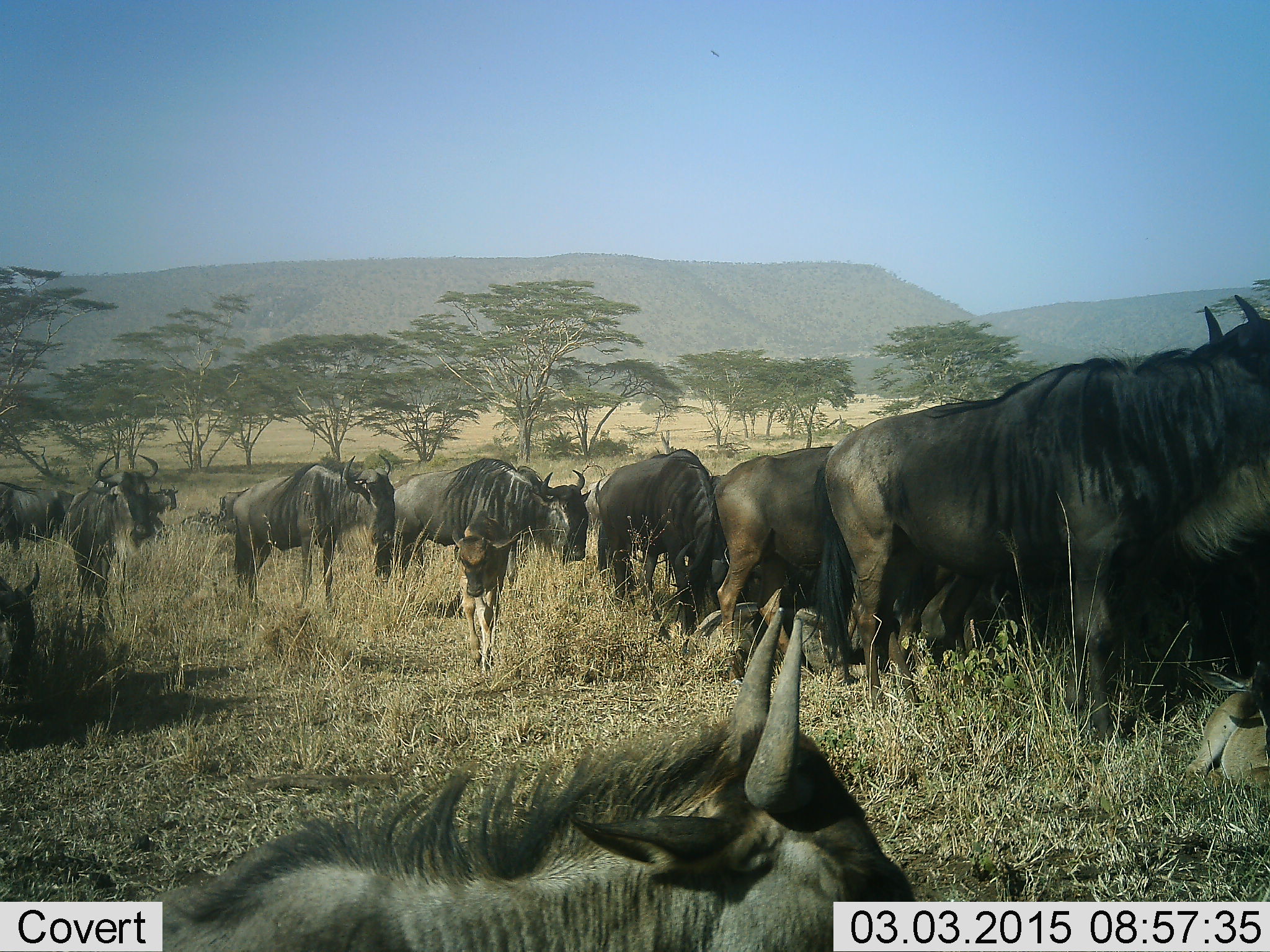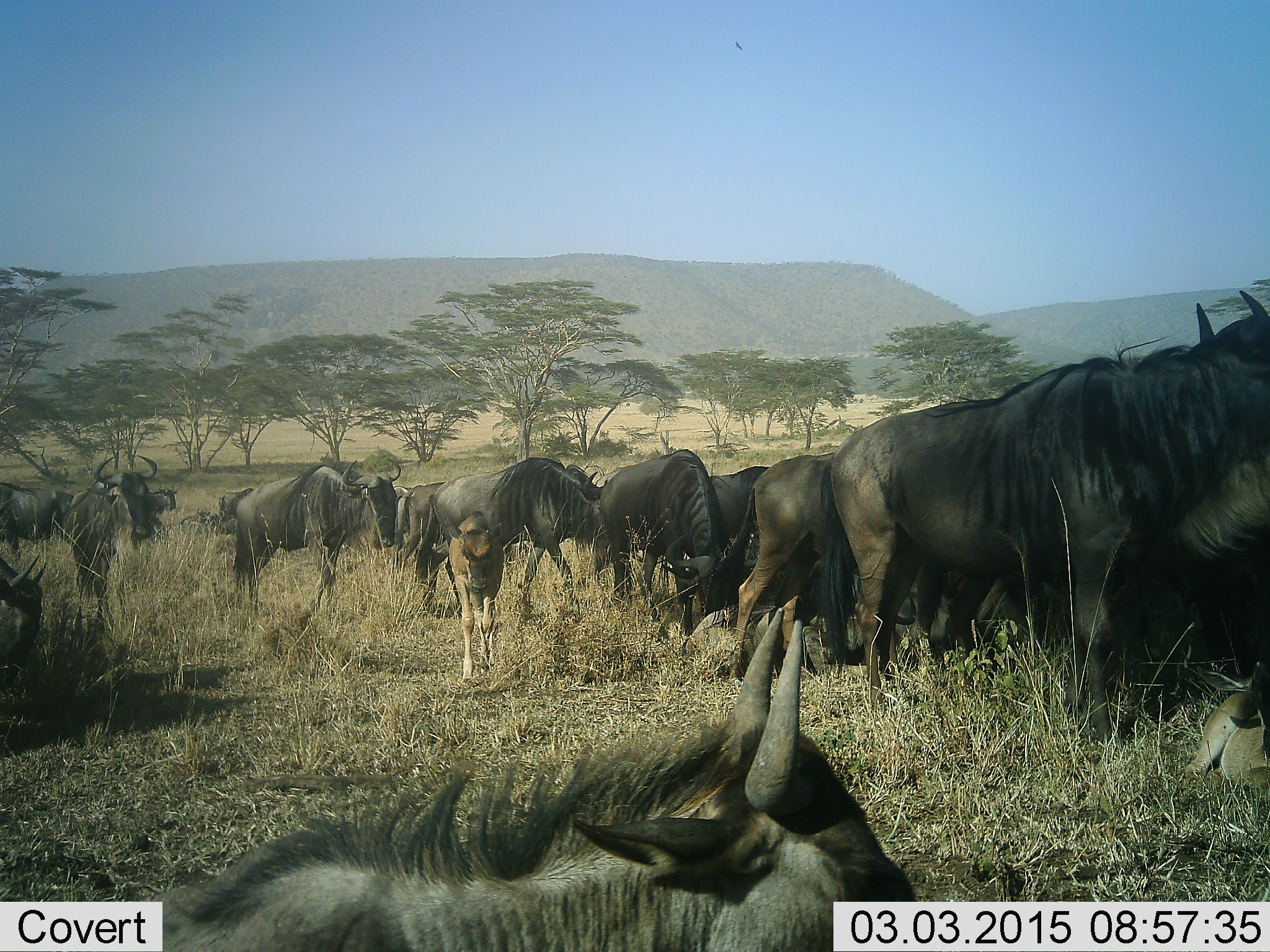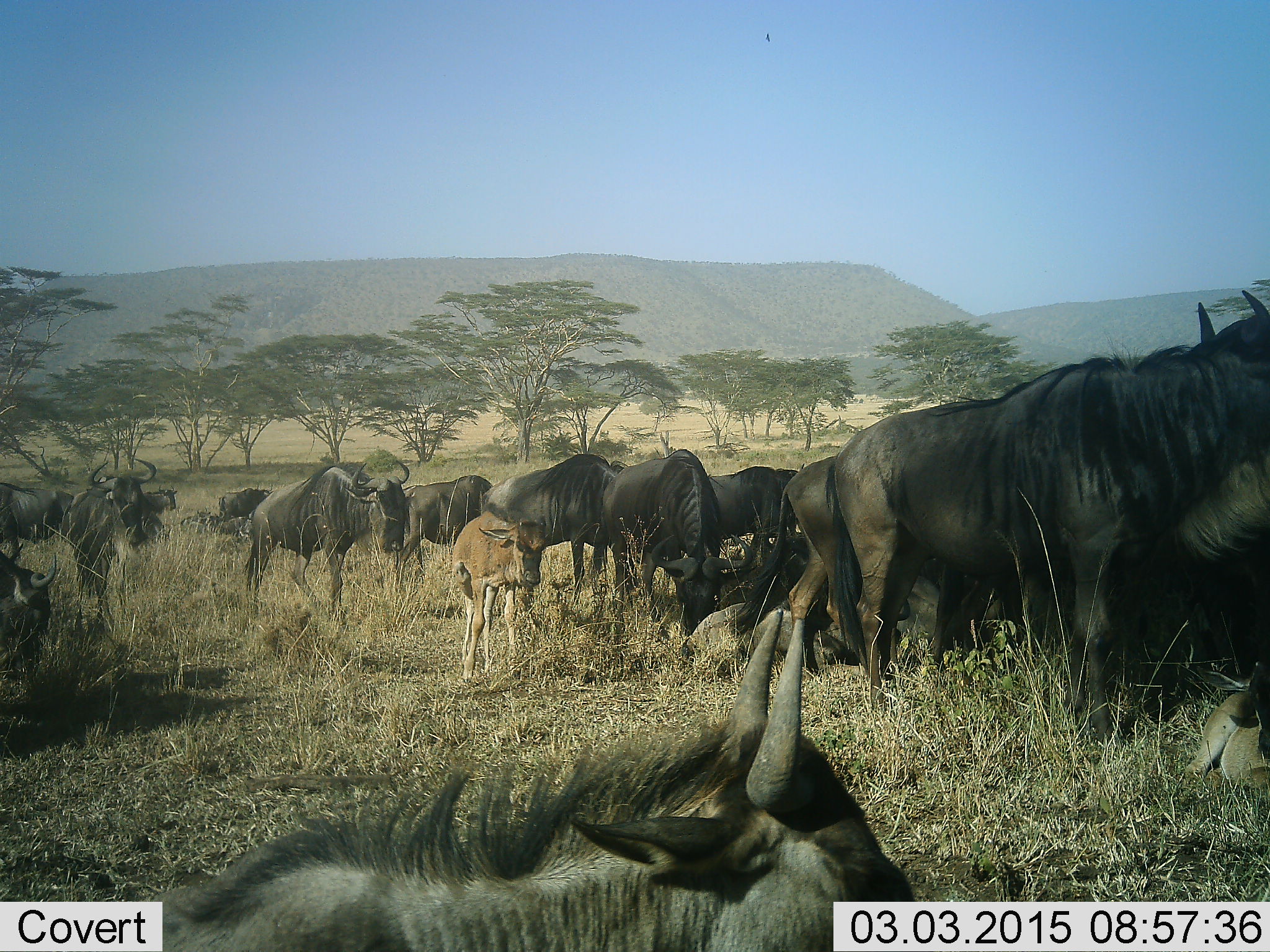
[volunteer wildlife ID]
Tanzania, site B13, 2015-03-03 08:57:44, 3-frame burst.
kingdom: Animalia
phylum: Chordata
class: Mammalia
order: Artiodactyla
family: Bovidae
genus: Connochaetes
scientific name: Connochaetes taurinus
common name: blue wildebeest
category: wildebeest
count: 11-50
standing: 73%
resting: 64%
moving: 36%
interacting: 0%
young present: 91%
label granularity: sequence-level